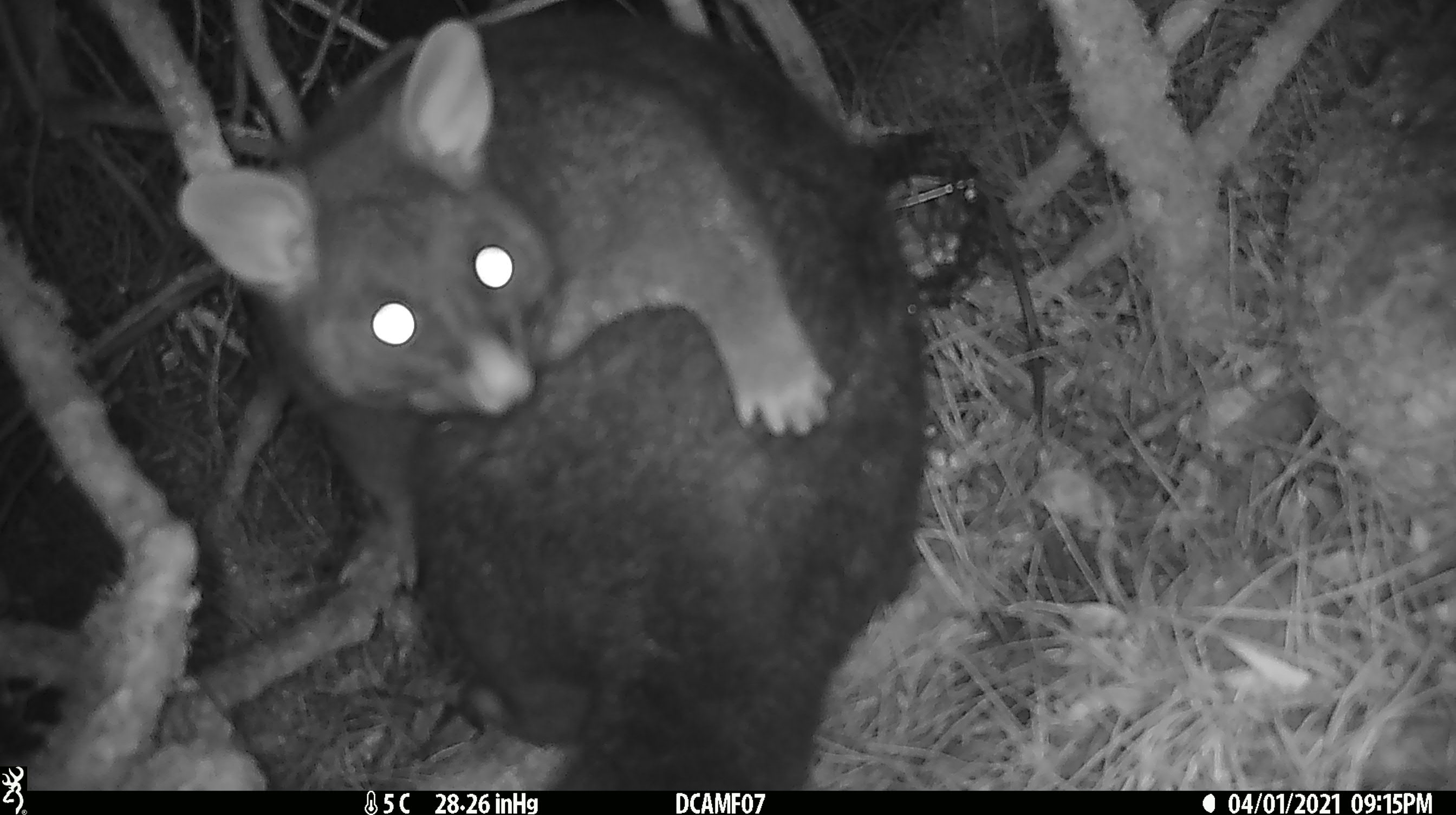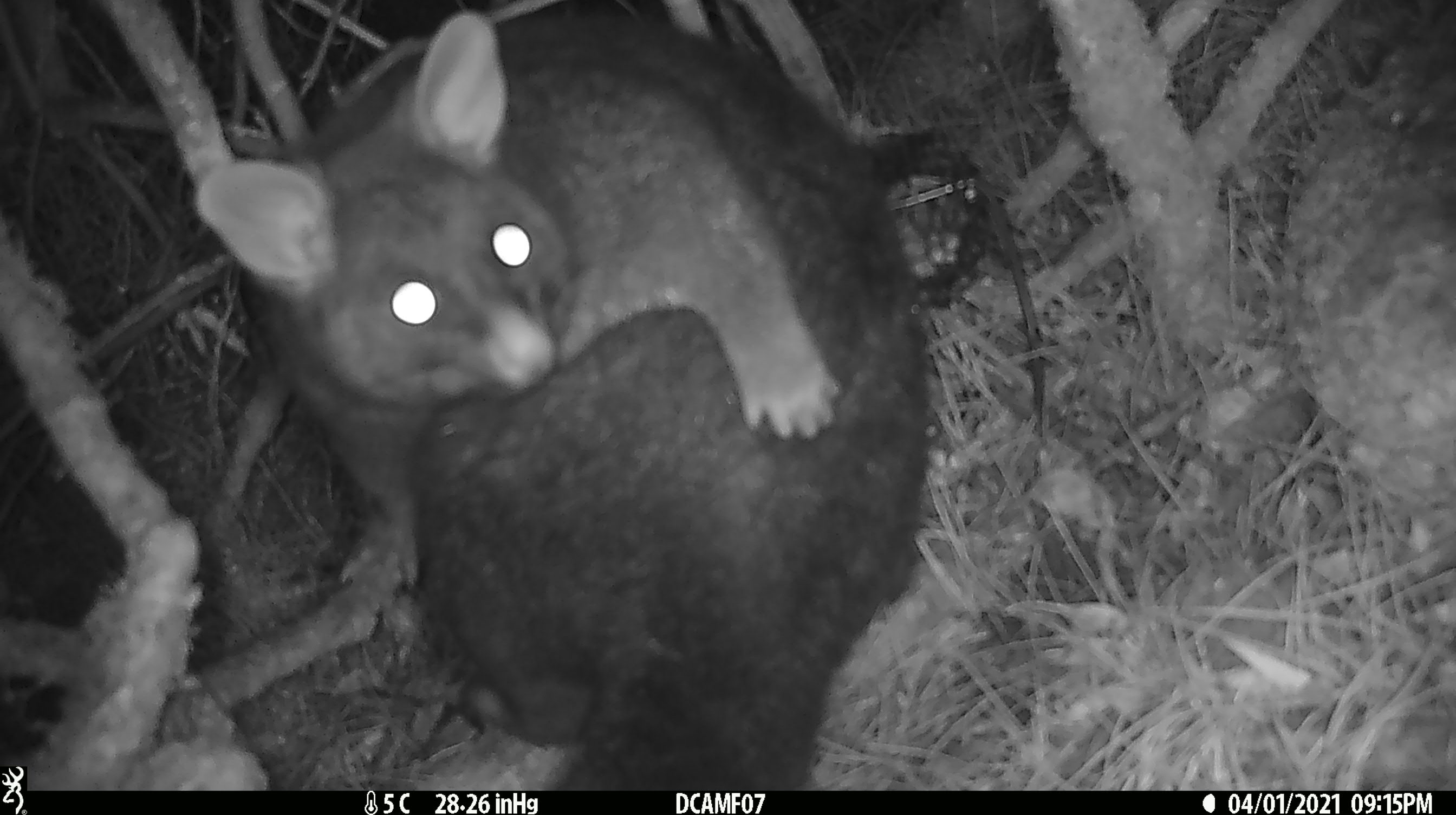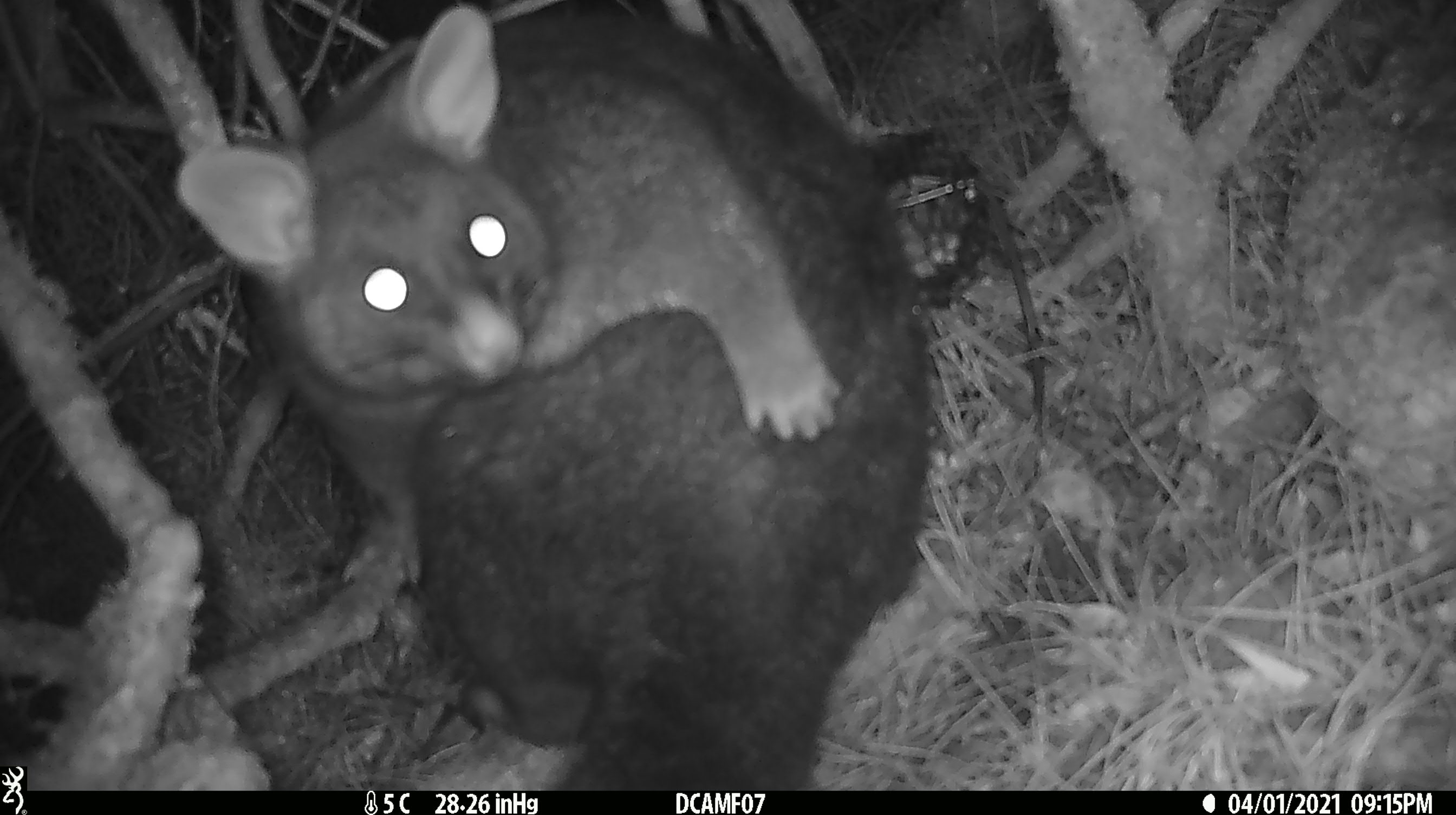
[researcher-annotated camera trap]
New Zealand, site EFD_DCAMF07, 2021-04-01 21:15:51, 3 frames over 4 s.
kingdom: Animalia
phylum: Chordata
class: Mammalia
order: Diprotodontia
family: Phalangeridae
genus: Trichosurus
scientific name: Trichosurus vulpecula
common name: common brushtail possum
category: possum